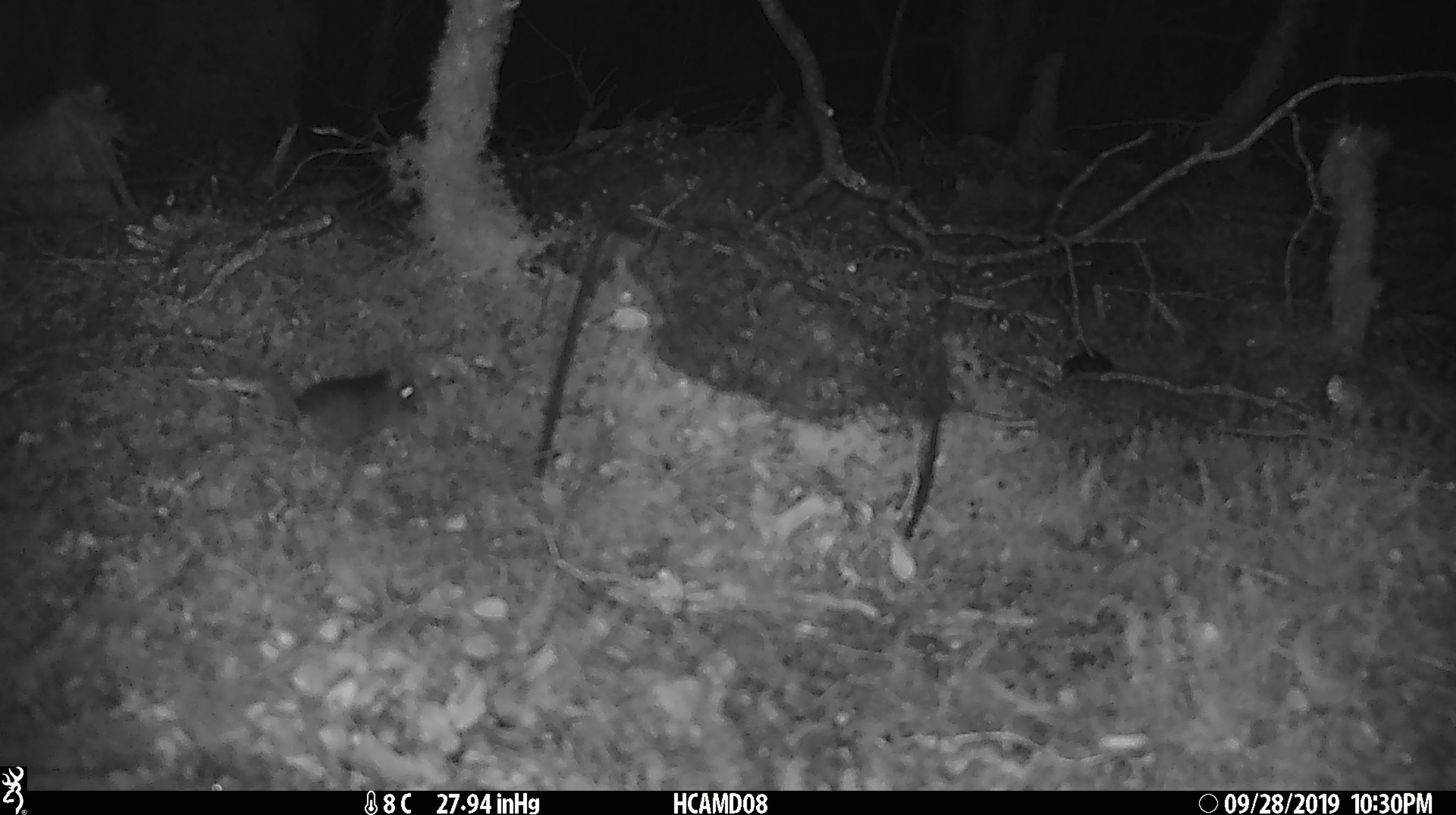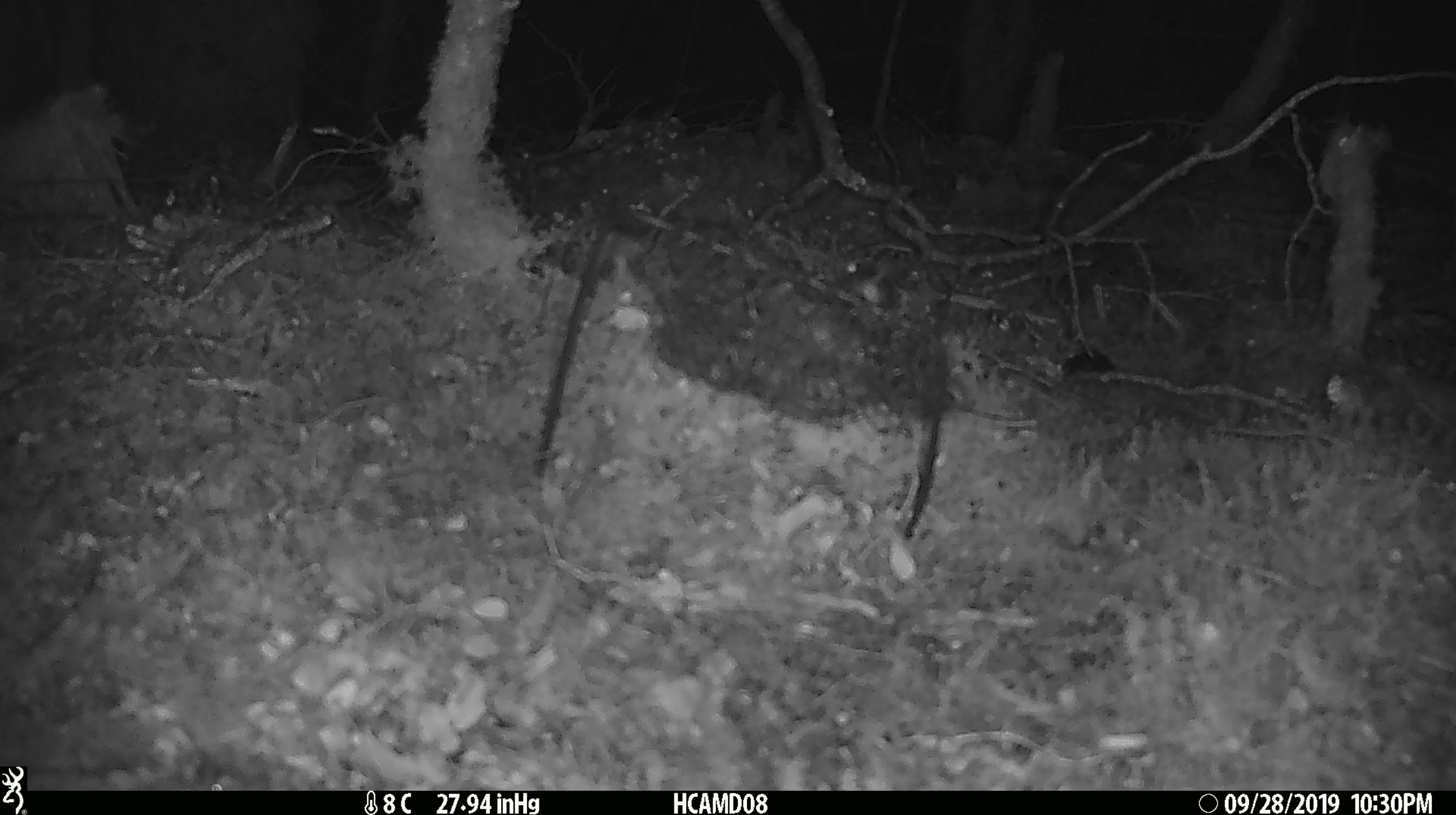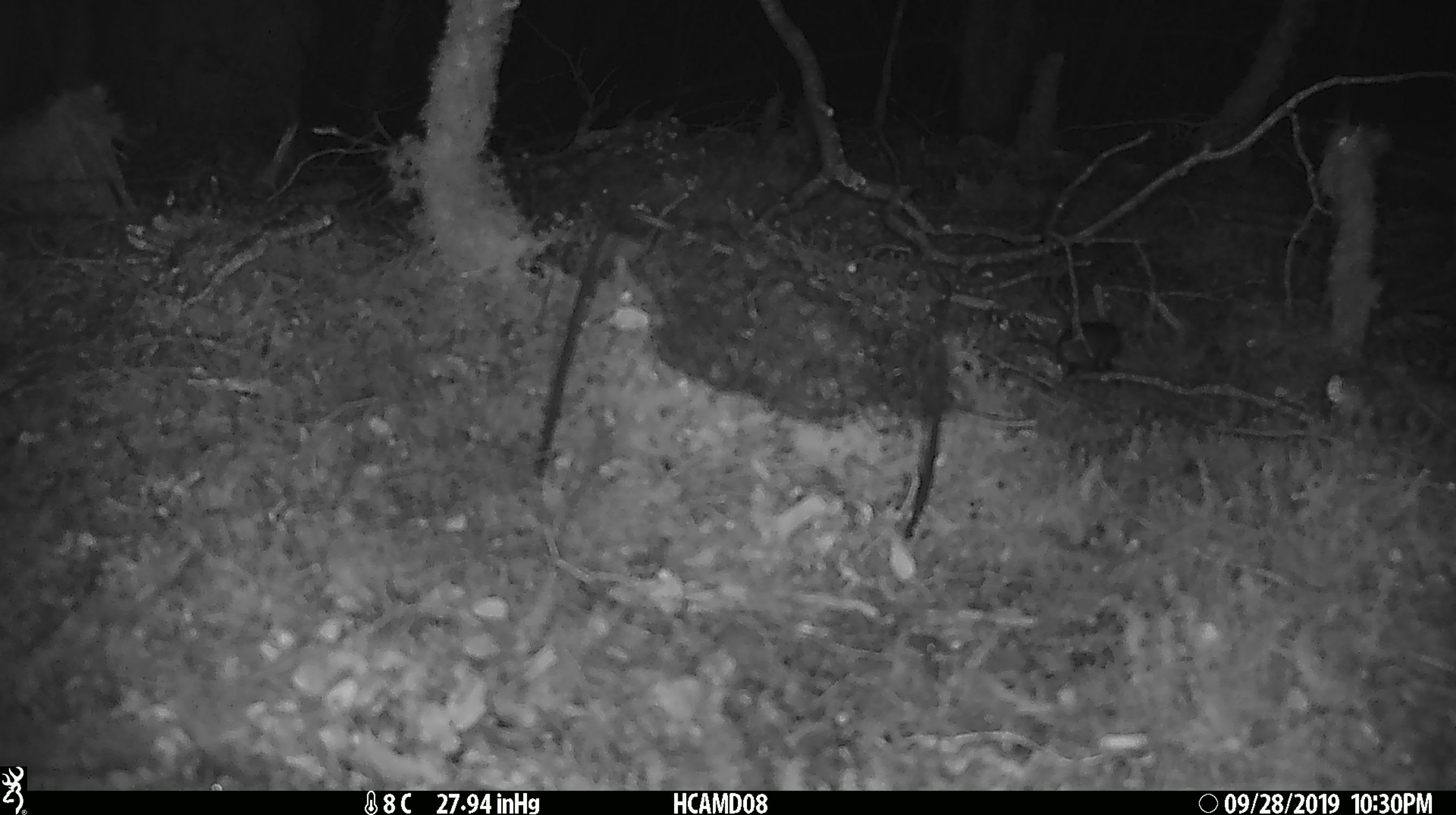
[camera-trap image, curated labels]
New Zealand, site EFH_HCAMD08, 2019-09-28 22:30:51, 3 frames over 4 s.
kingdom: Animalia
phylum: Chordata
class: Mammalia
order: Rodentia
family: Muridae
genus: Mus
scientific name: Mus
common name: mouse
Mouse (Mus).